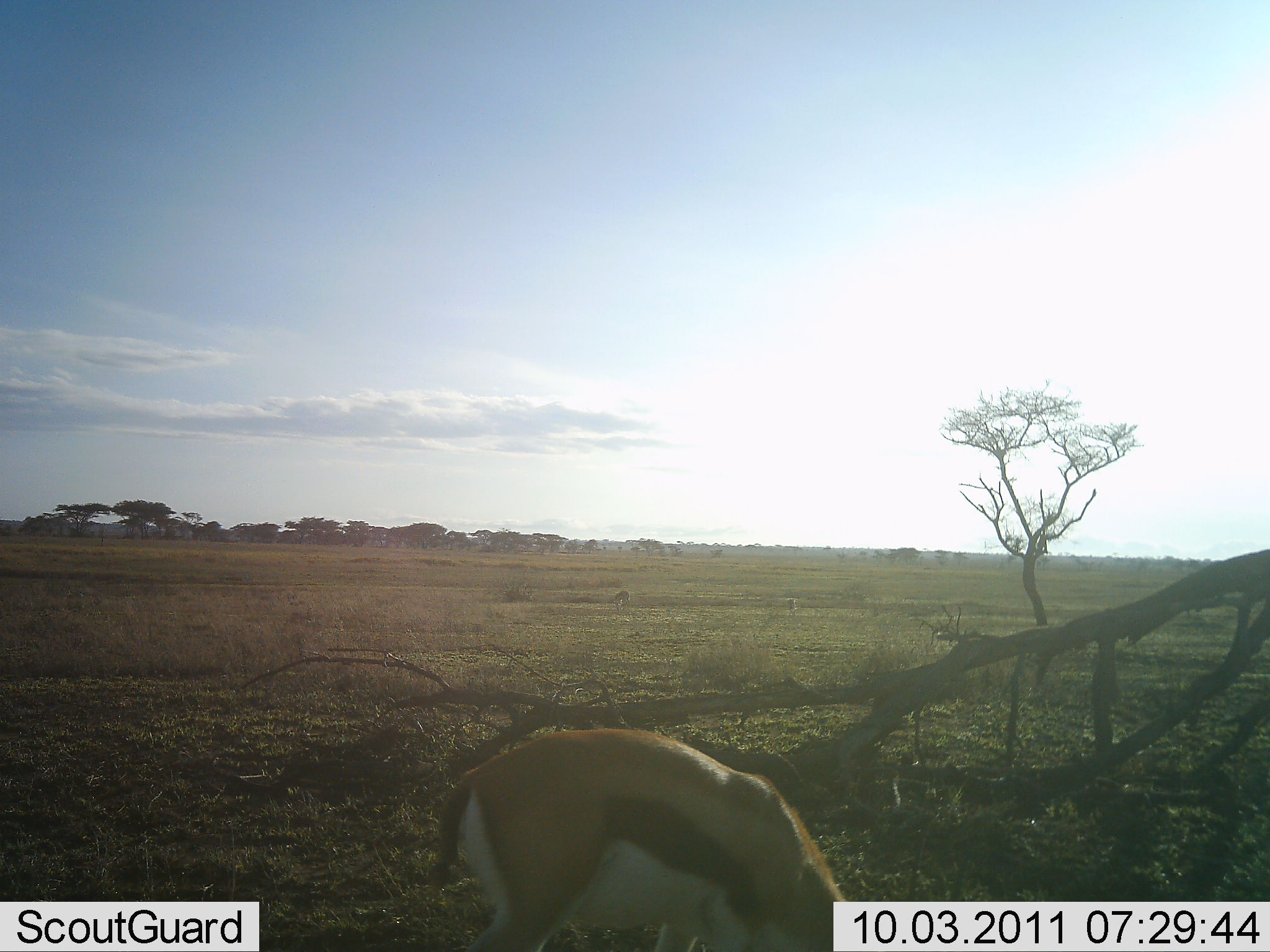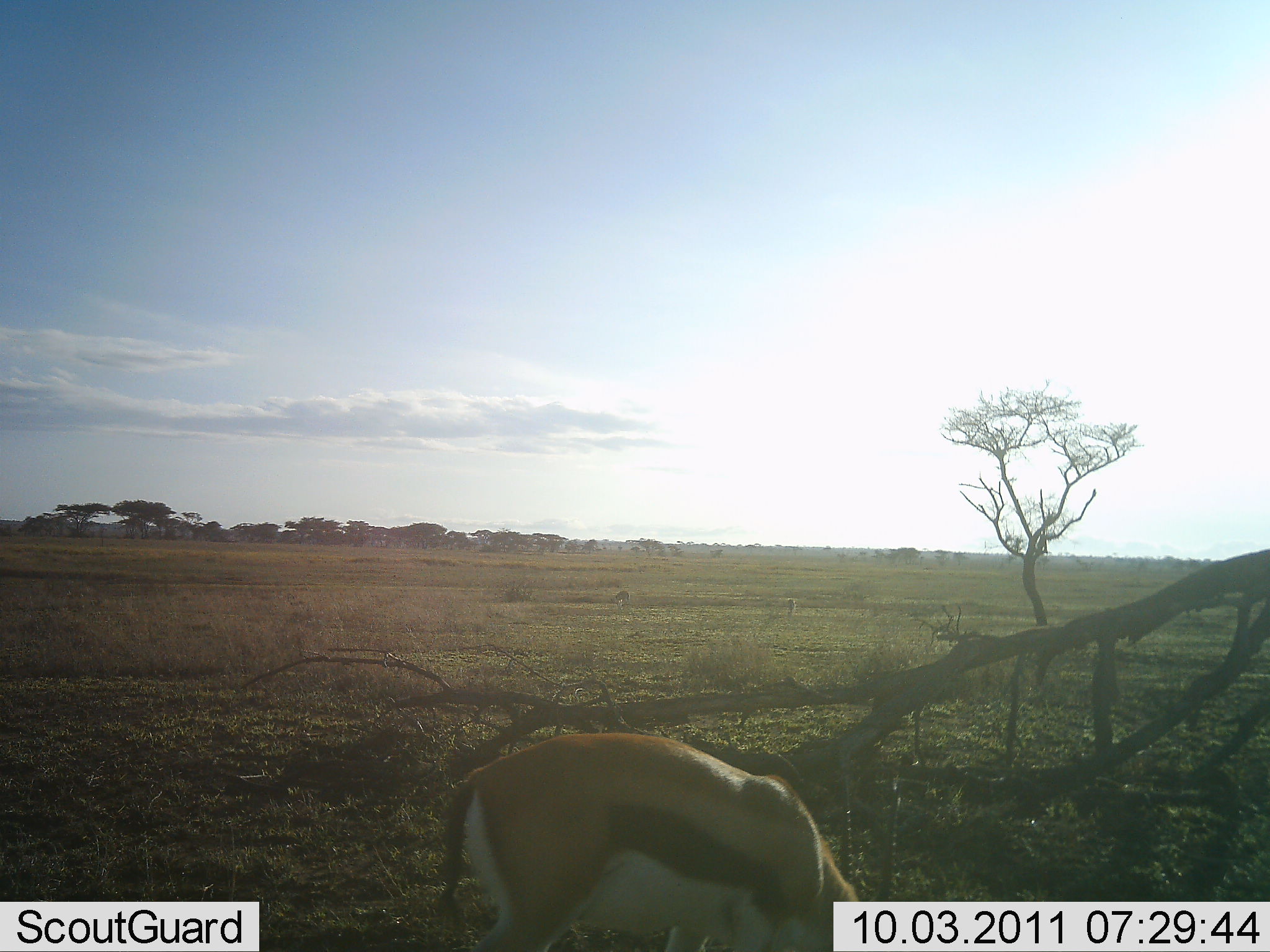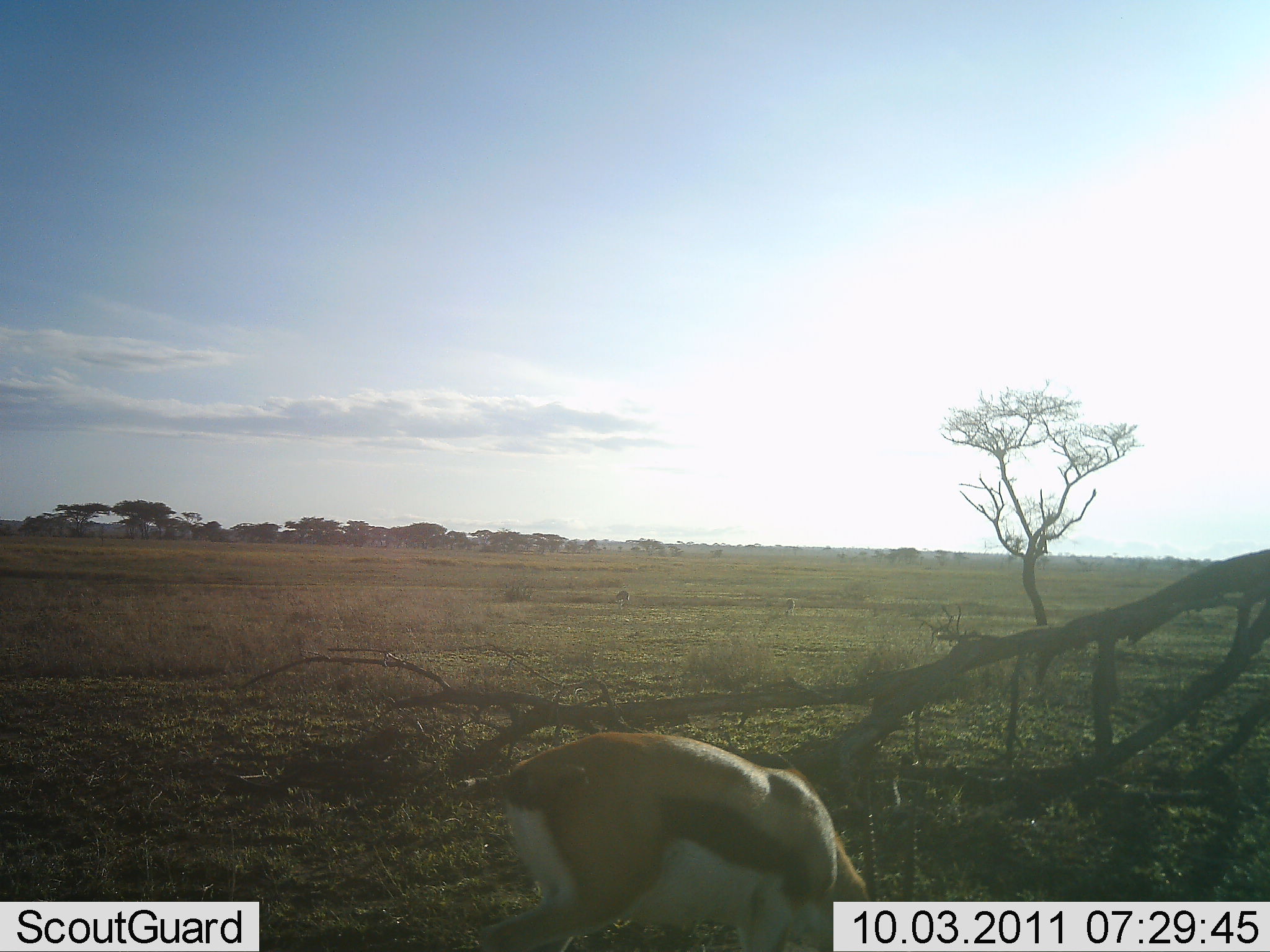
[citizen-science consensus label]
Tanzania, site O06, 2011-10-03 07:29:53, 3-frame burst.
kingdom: Animalia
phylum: Chordata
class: Mammalia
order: Artiodactyla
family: Bovidae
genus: Eudorcas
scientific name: Eudorcas thomsonii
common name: thomson's gazelle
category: gazellethomsons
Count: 1.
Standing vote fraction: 8%.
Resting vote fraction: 0%.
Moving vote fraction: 0%.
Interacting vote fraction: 0%.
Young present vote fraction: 0%.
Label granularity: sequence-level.